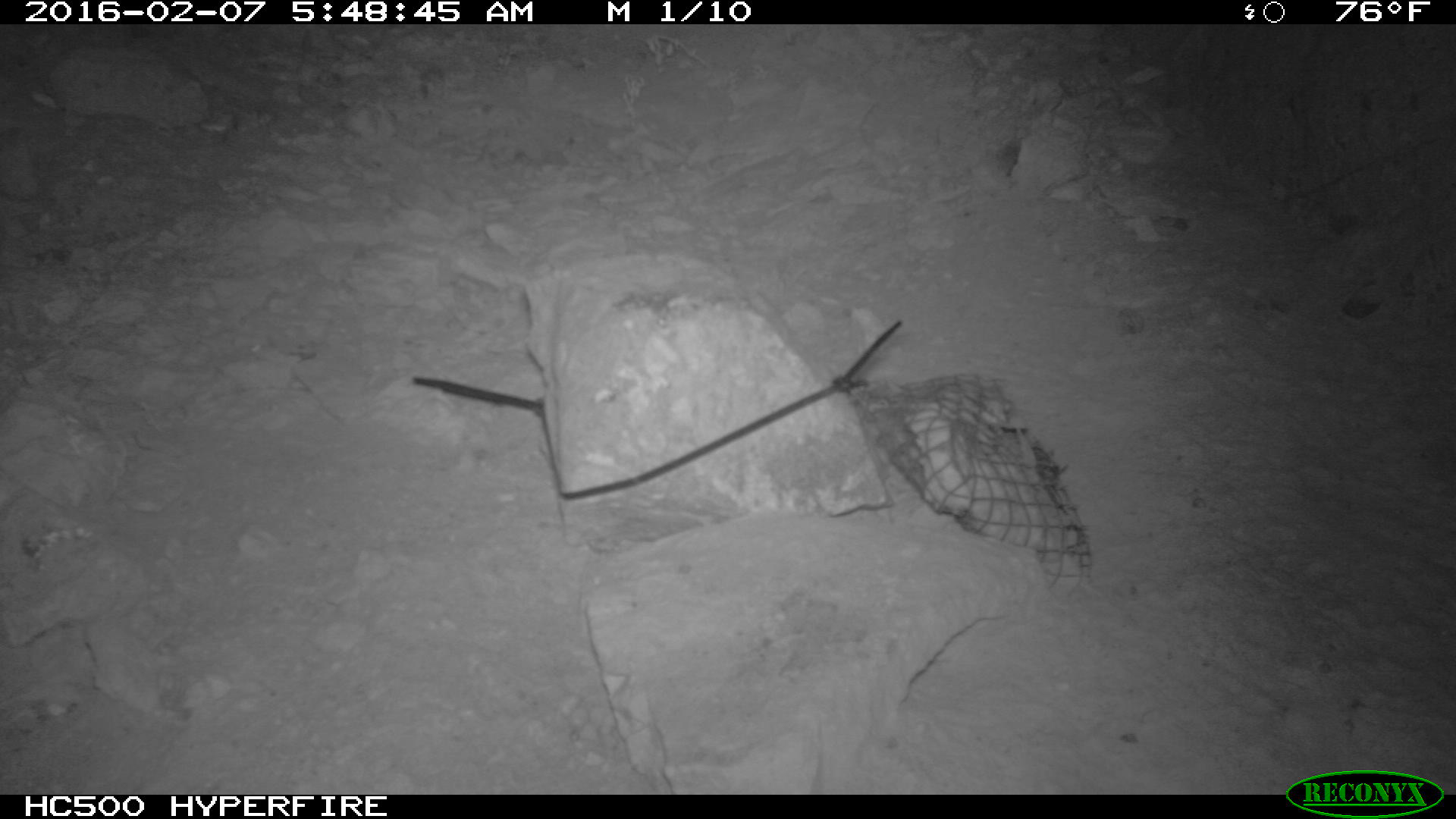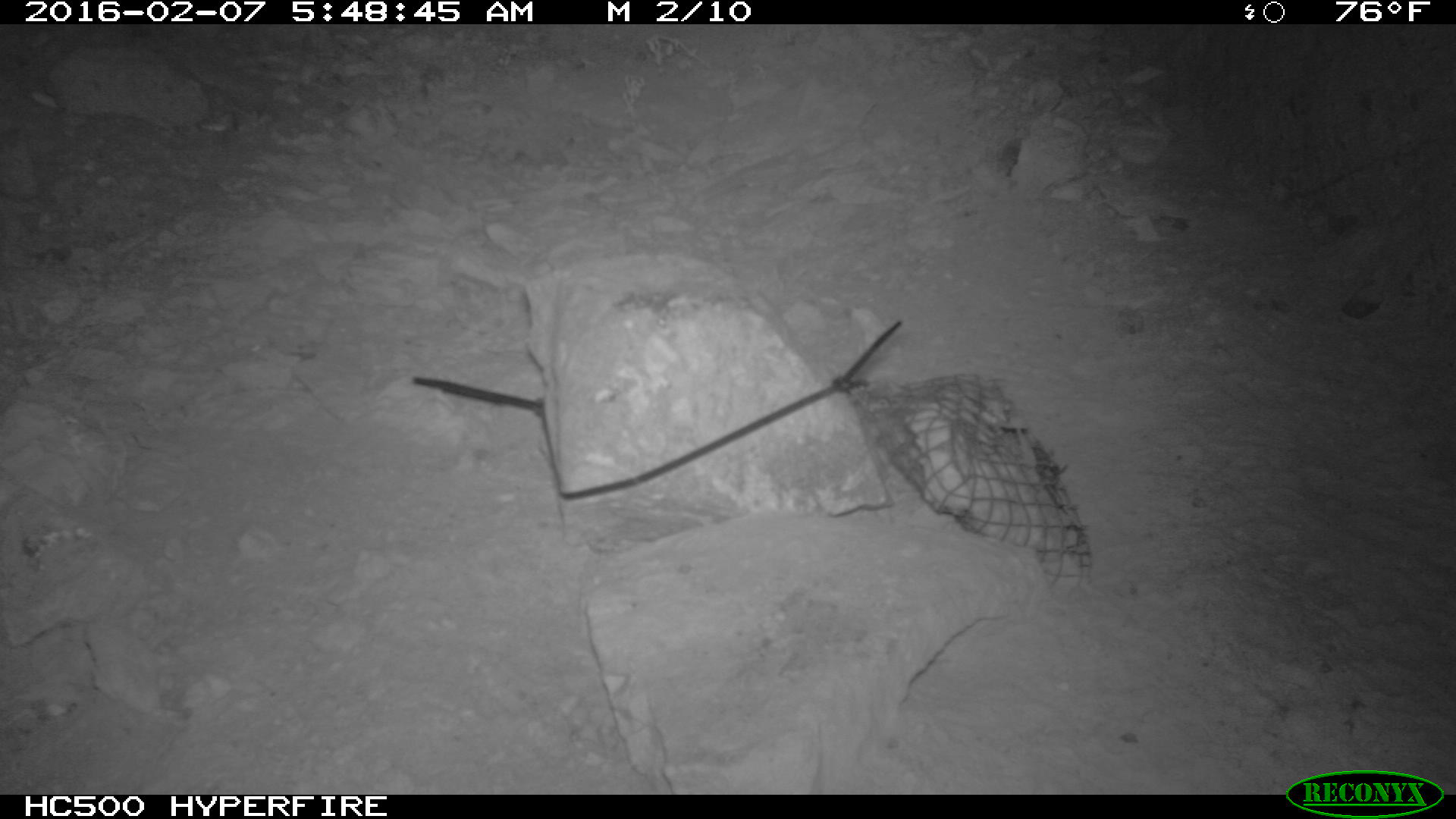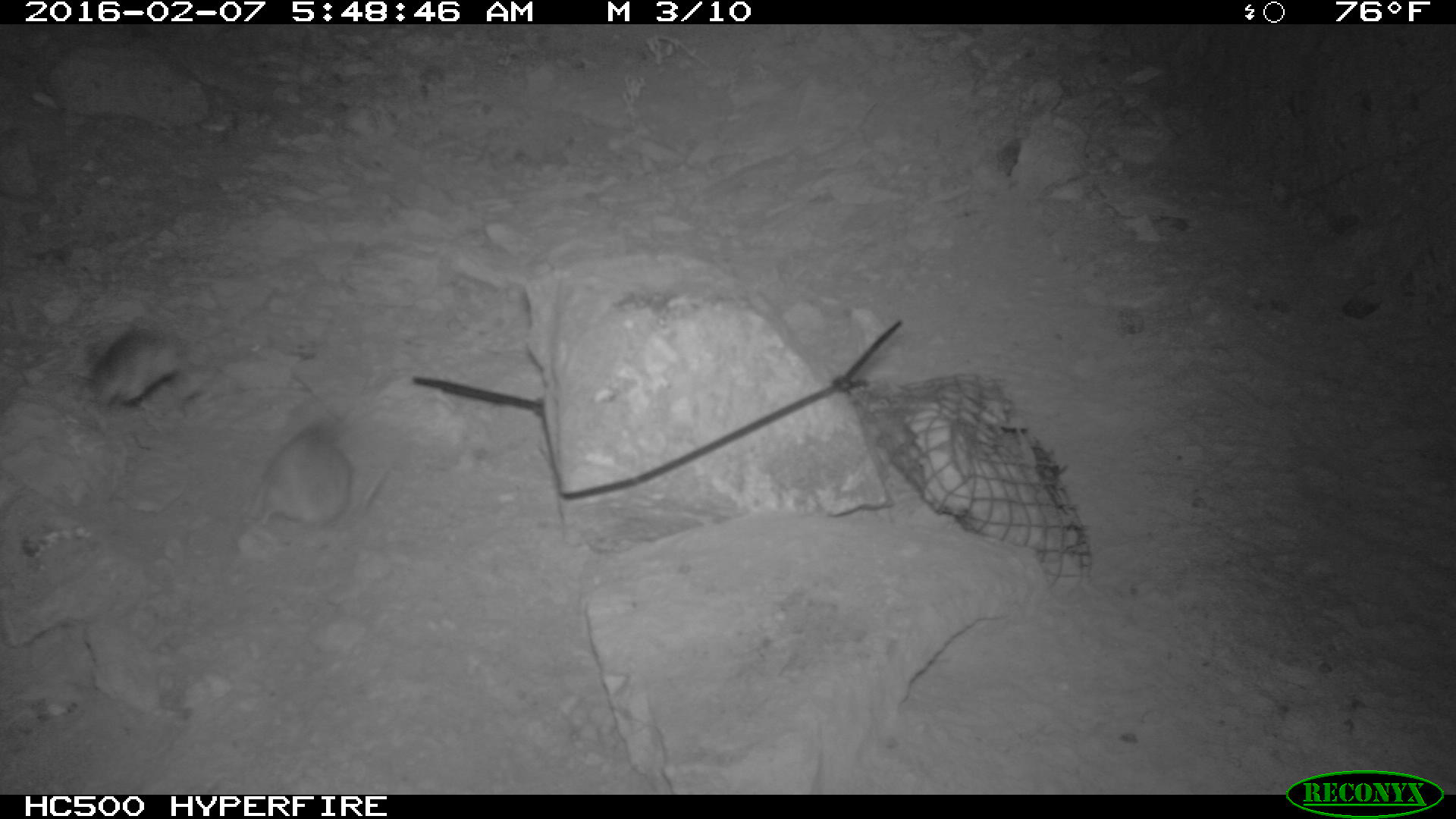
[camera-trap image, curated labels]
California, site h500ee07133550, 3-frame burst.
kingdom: Animalia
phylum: Chordata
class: Mammalia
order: Rodentia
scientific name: Rodentia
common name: rodent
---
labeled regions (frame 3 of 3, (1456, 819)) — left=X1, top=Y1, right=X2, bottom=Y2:
rodent: left=245, top=422, right=388, bottom=527; left=87, top=317, right=181, bottom=417